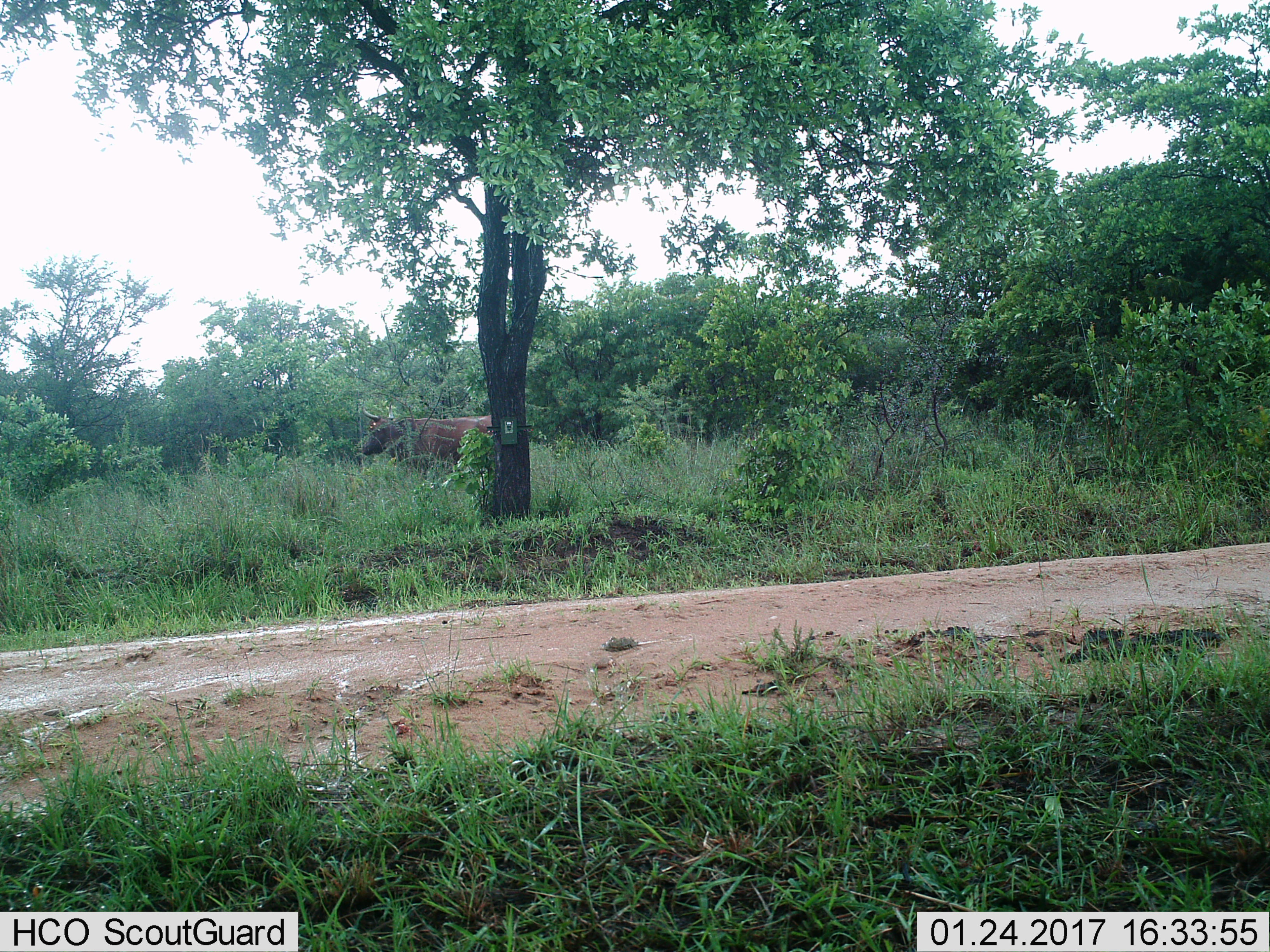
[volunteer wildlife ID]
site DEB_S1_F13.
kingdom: Animalia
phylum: Chordata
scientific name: Vertebrata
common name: domestic animal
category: domesticanimal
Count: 1.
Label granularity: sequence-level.